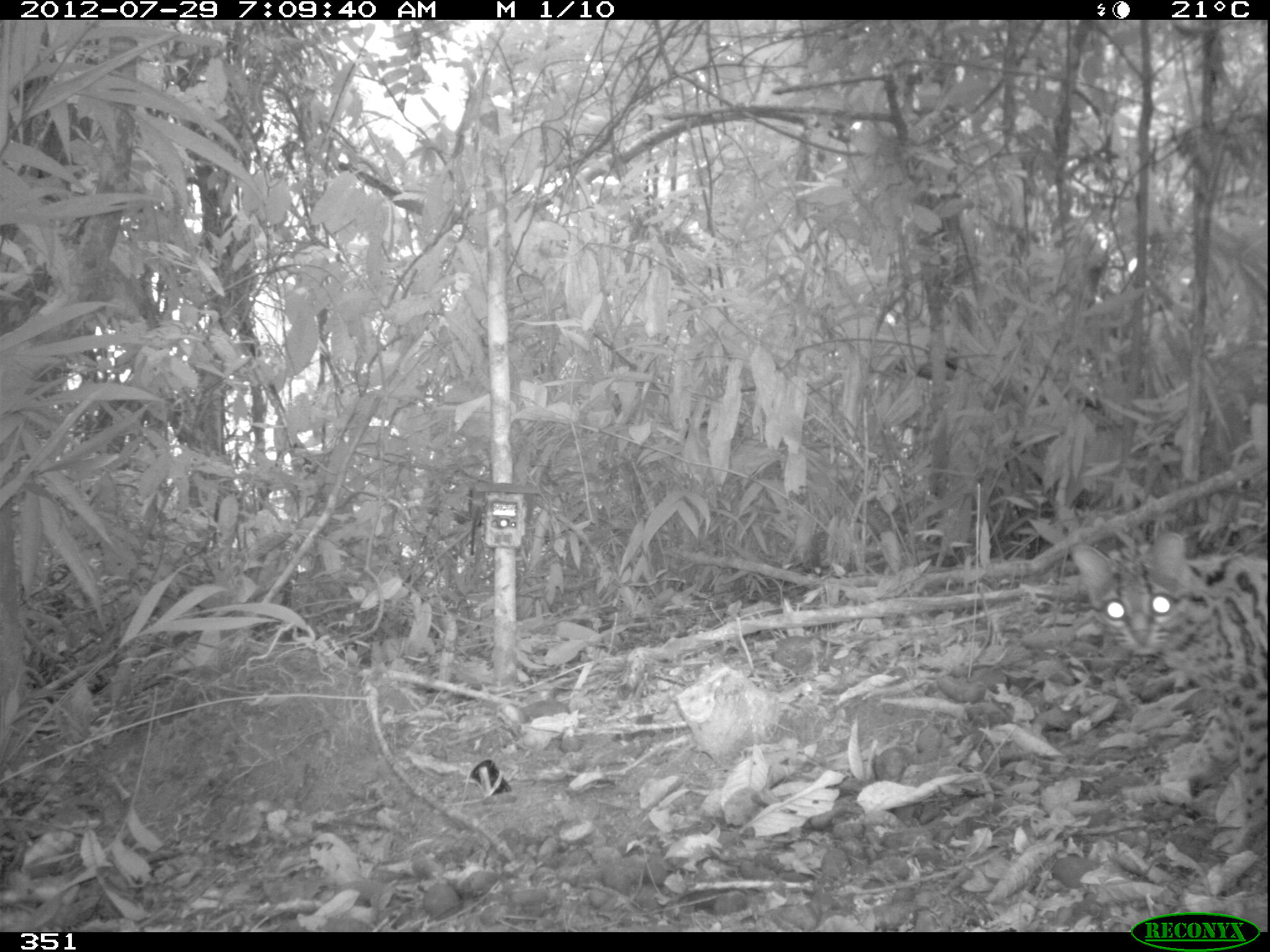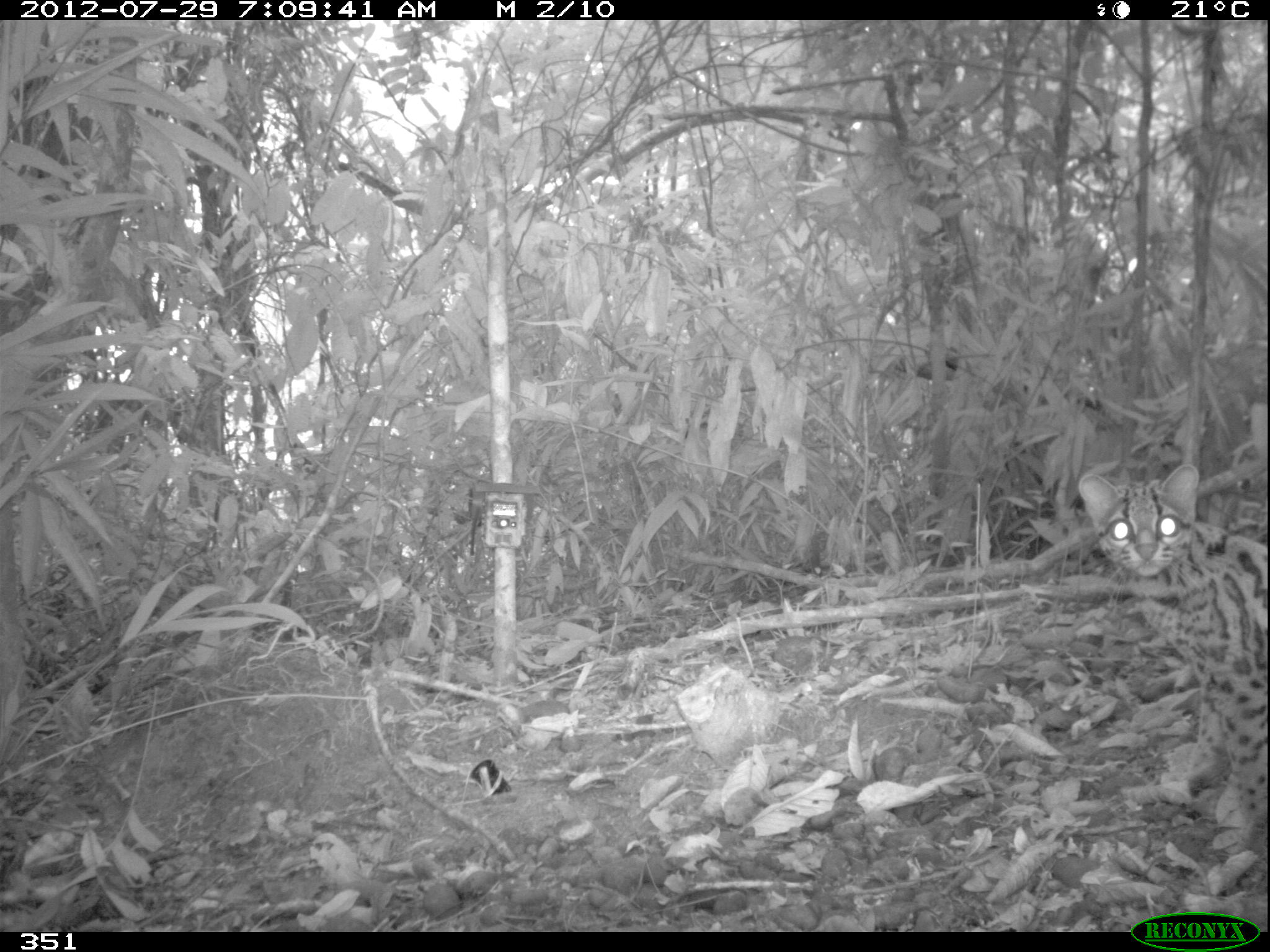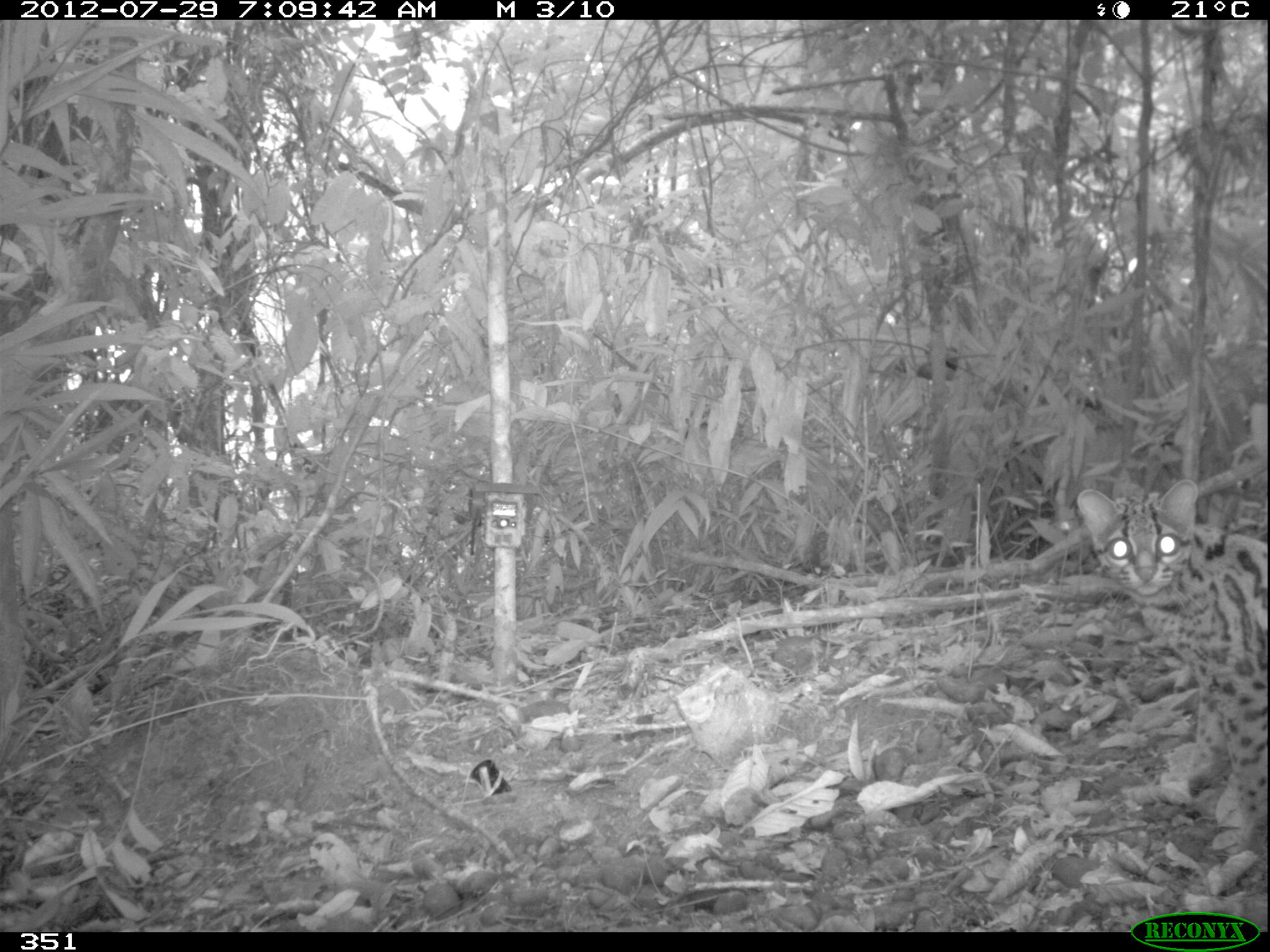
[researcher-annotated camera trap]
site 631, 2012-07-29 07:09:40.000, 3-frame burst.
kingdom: Animalia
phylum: Chordata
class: Mammalia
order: Carnivora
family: Felidae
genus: Leopardus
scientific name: Leopardus wiedii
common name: margay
Leopardus wiedii (margay).